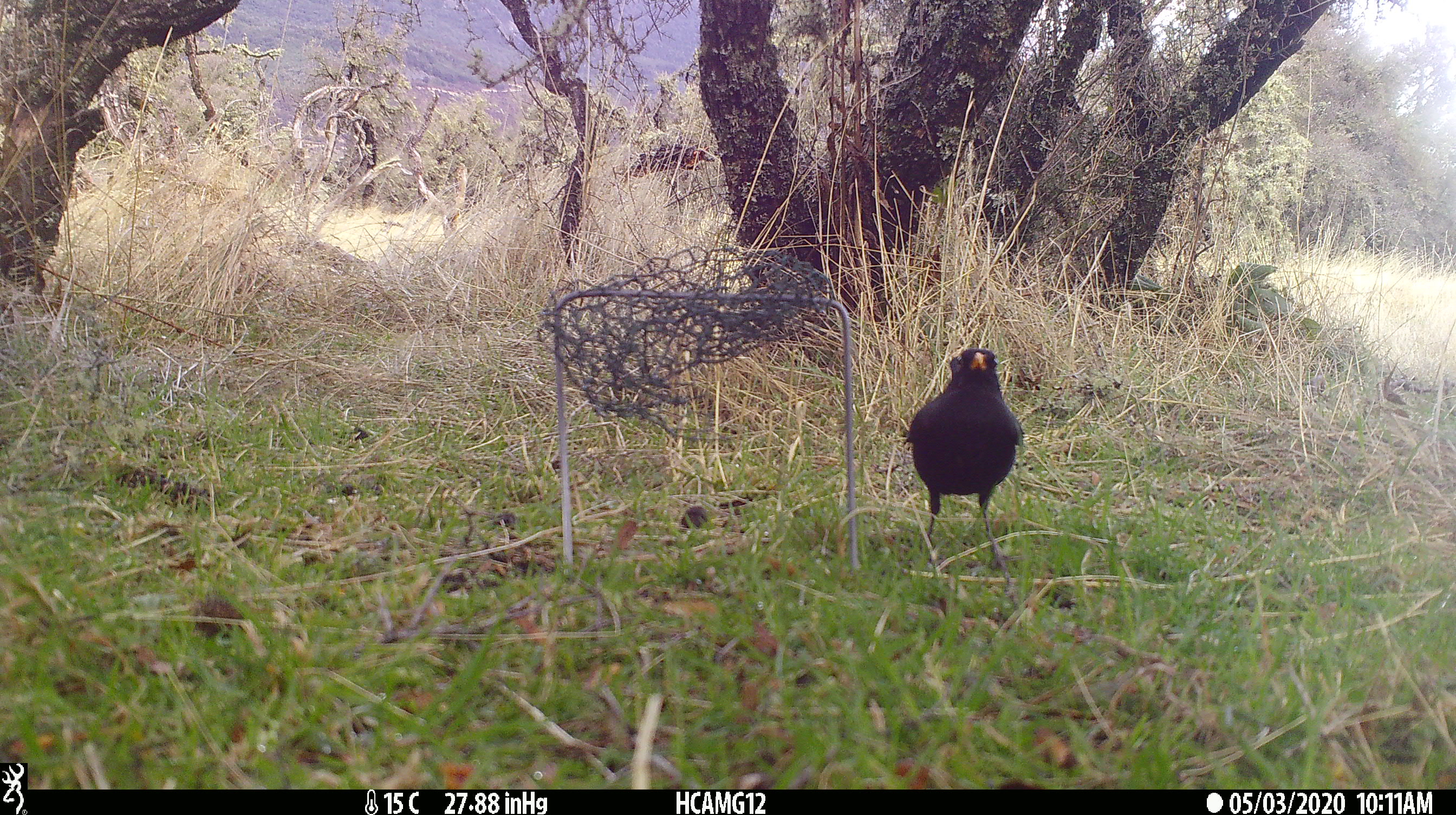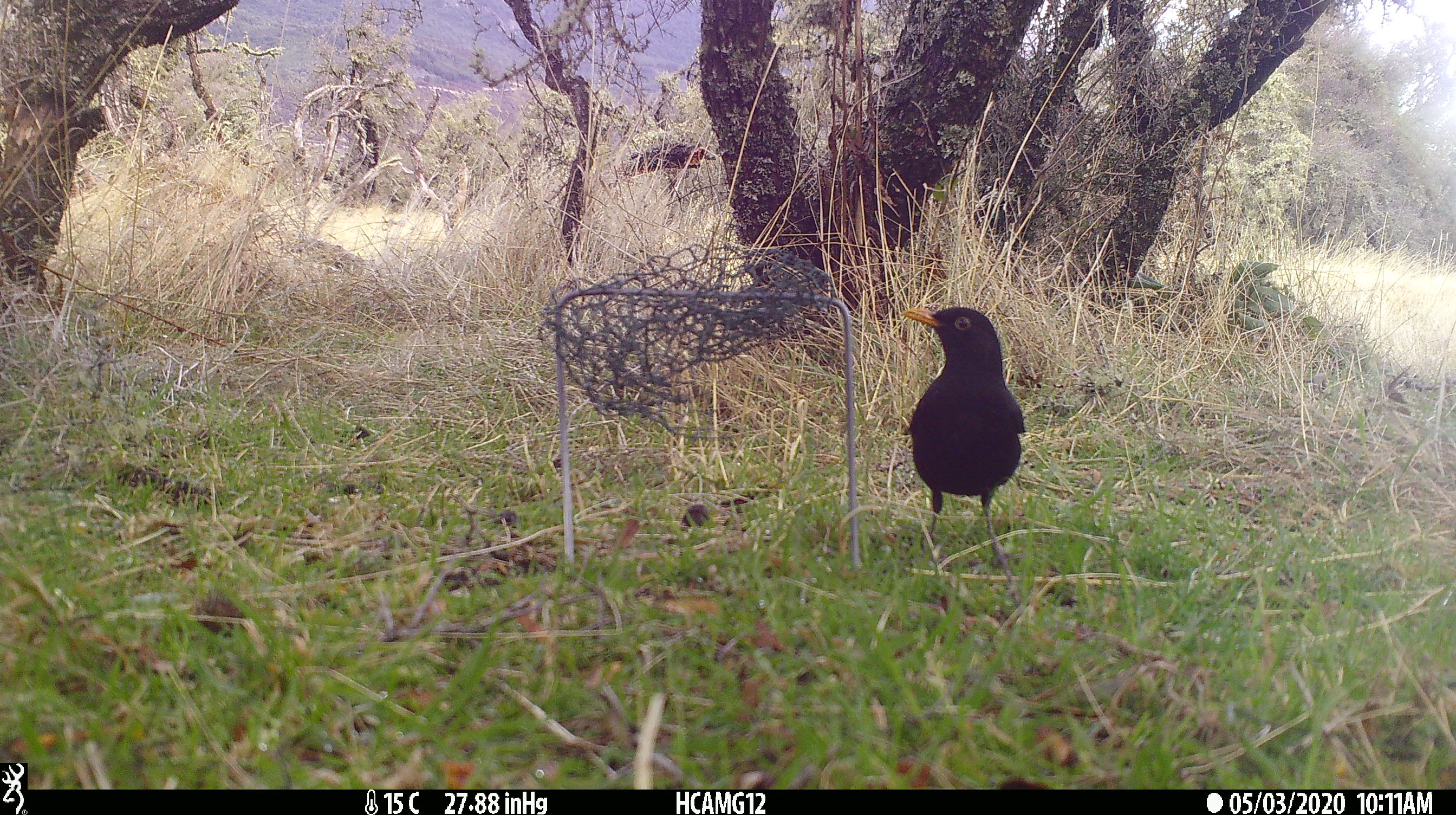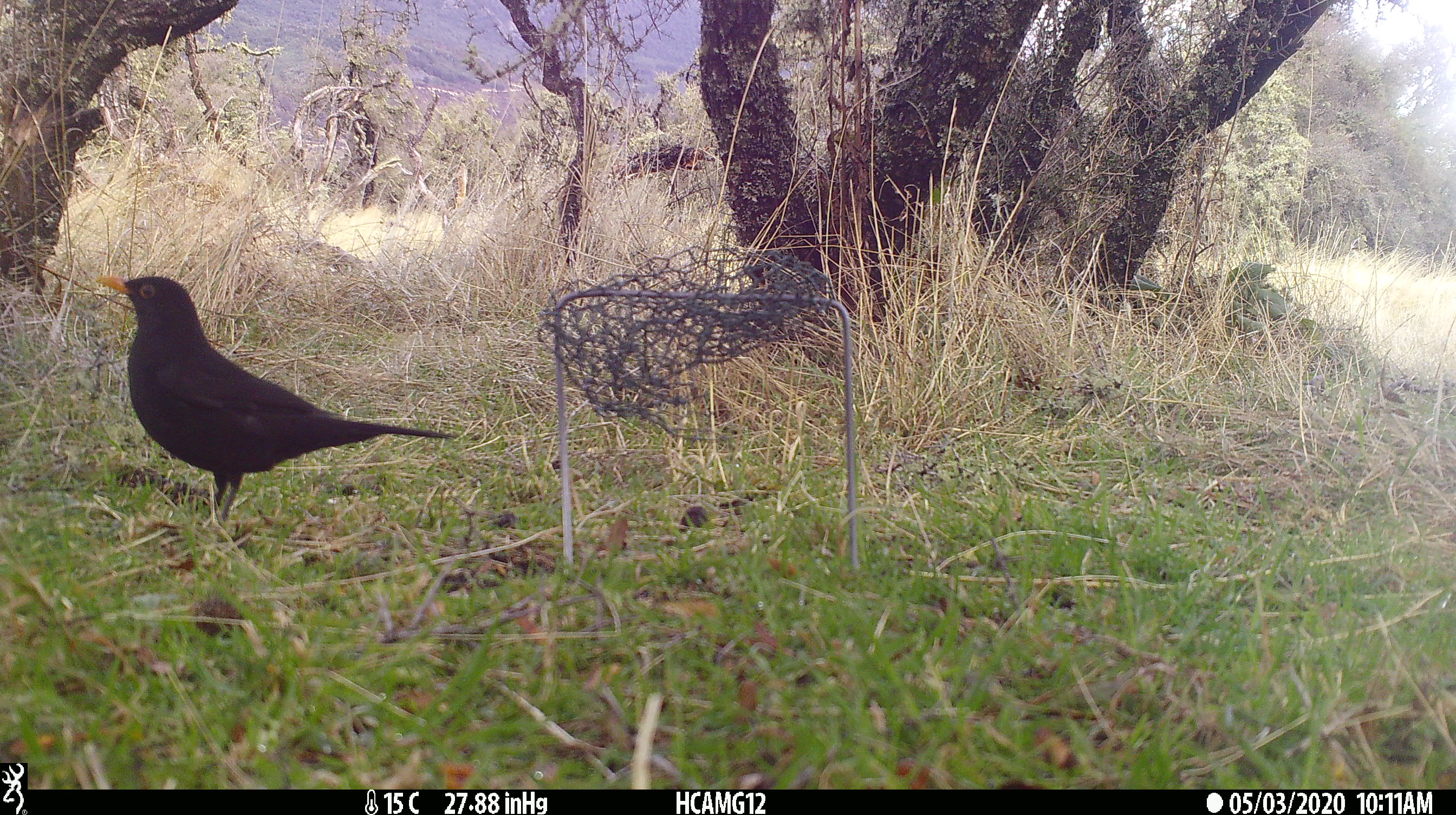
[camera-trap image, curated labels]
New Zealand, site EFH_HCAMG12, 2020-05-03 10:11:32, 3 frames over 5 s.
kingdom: Animalia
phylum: Chordata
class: Aves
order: Passeriformes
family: Turdidae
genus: Turdus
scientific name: Turdus merula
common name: eurasian blackbird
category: blackbird